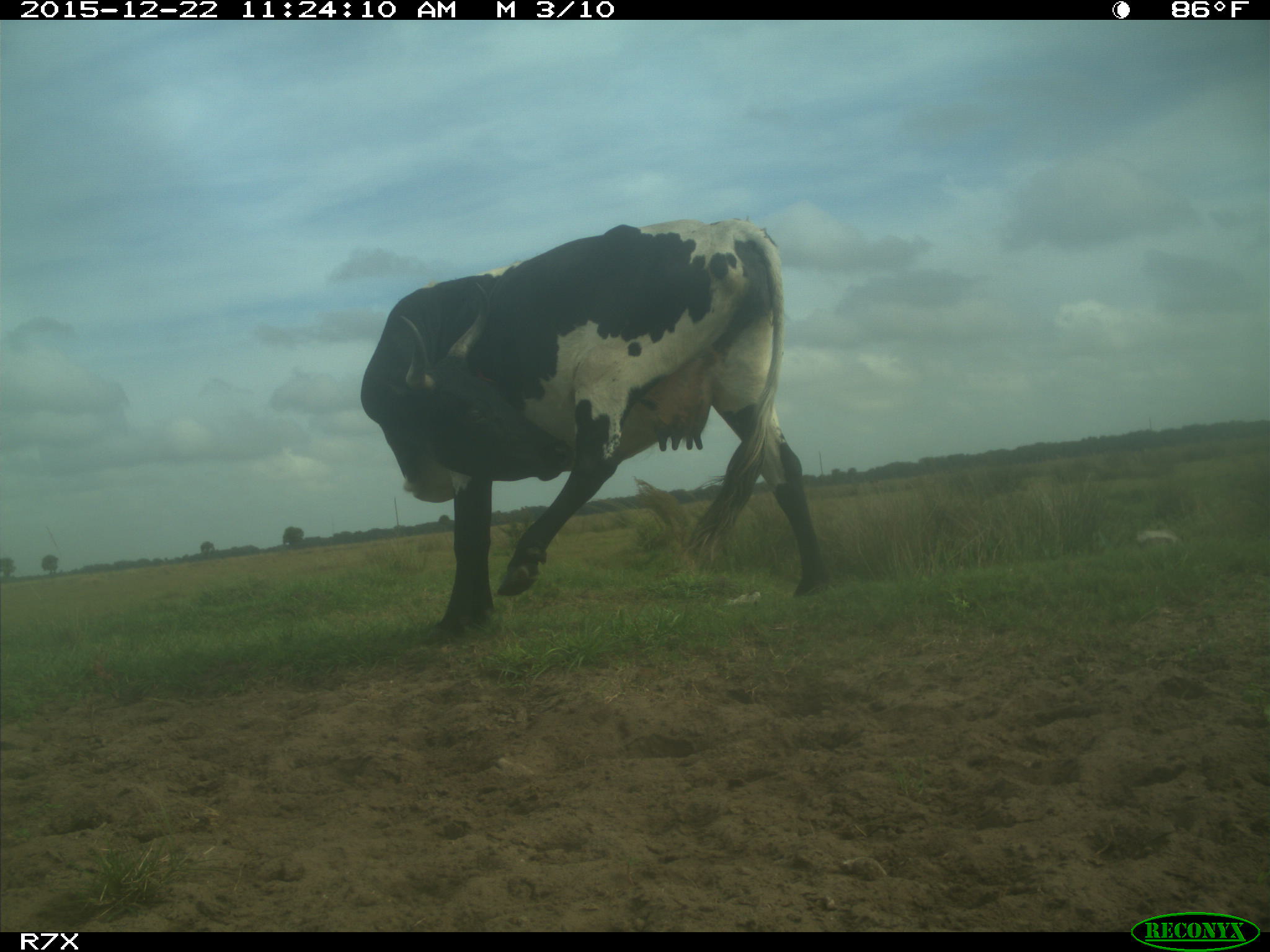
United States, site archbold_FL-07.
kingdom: Animalia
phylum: Chordata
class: Mammalia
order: Artiodactyla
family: Bovidae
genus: Bos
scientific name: Bos taurus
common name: domestic cow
Bos taurus (domestic cow).